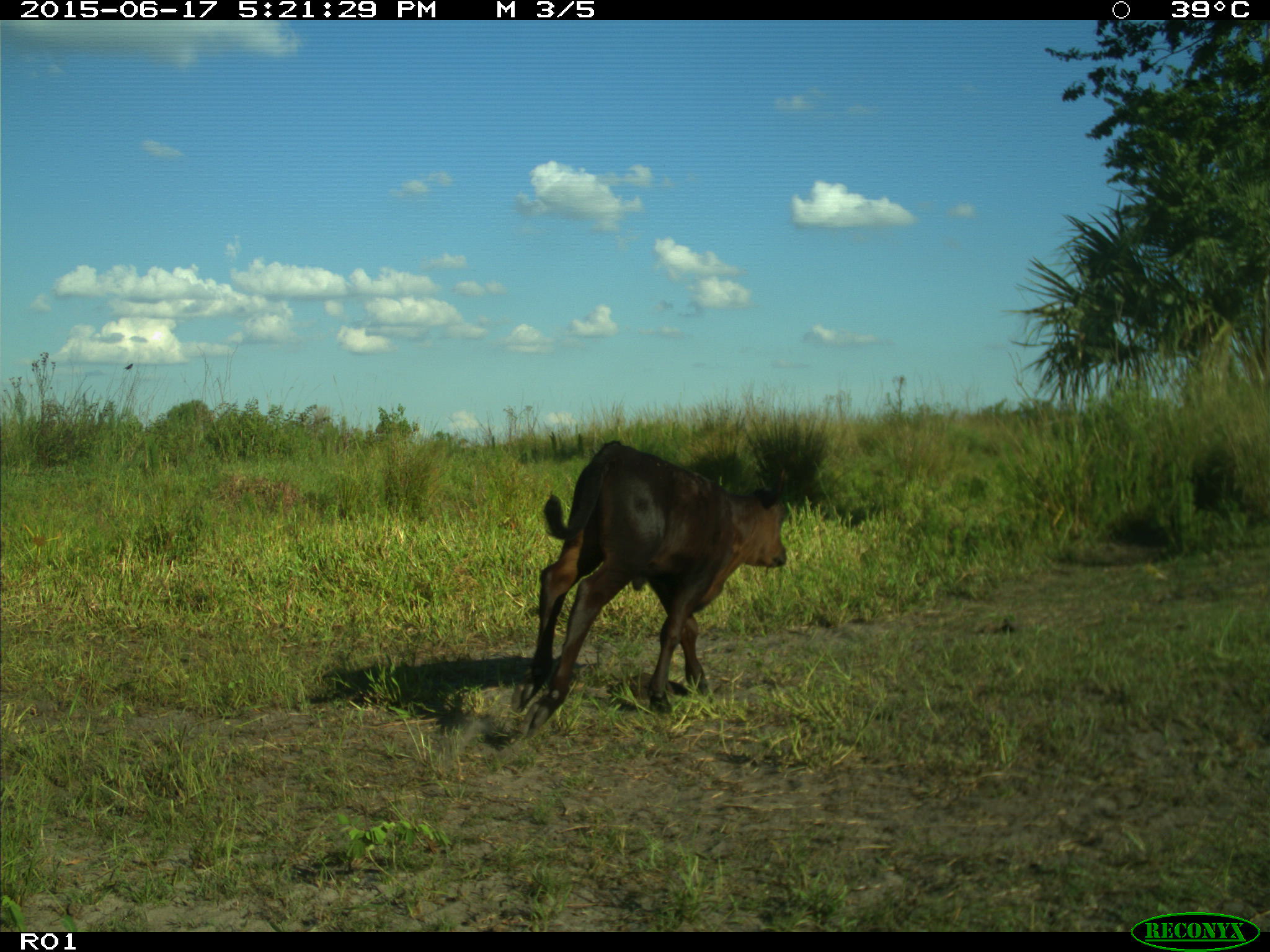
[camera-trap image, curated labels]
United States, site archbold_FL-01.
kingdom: Animalia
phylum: Chordata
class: Mammalia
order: Artiodactyla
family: Bovidae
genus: Bos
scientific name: Bos taurus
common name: domestic cow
Bos taurus (domestic cow).